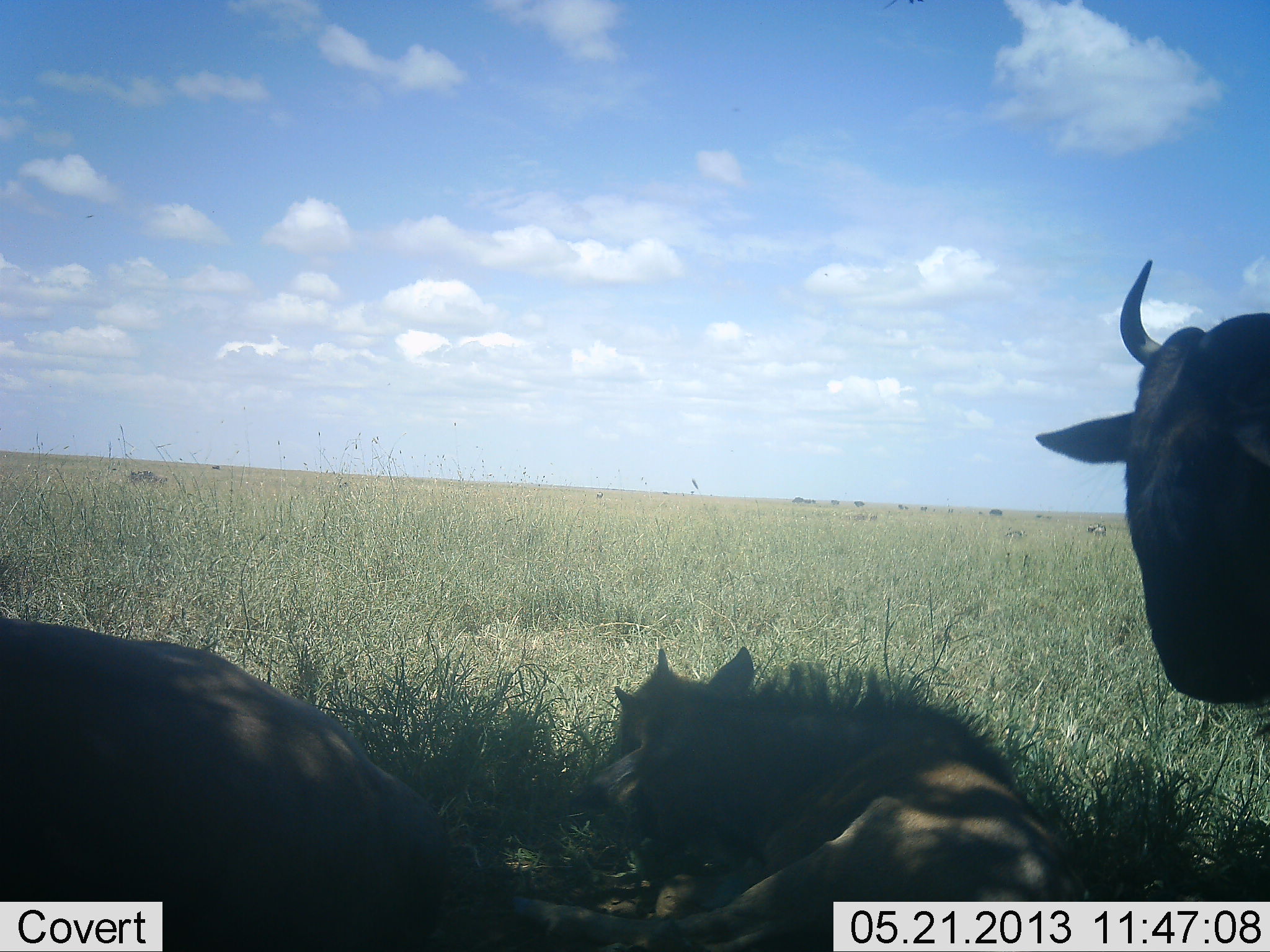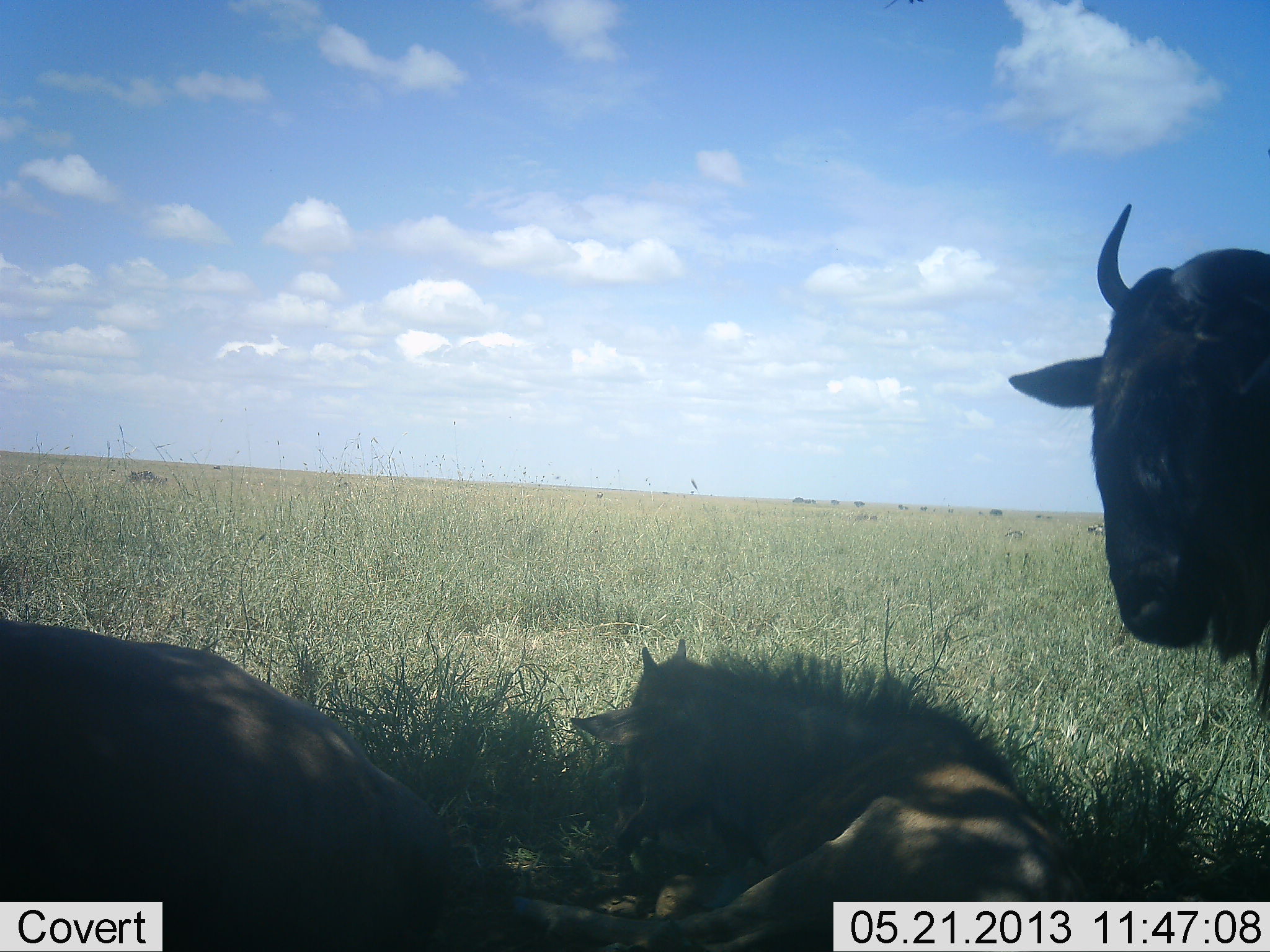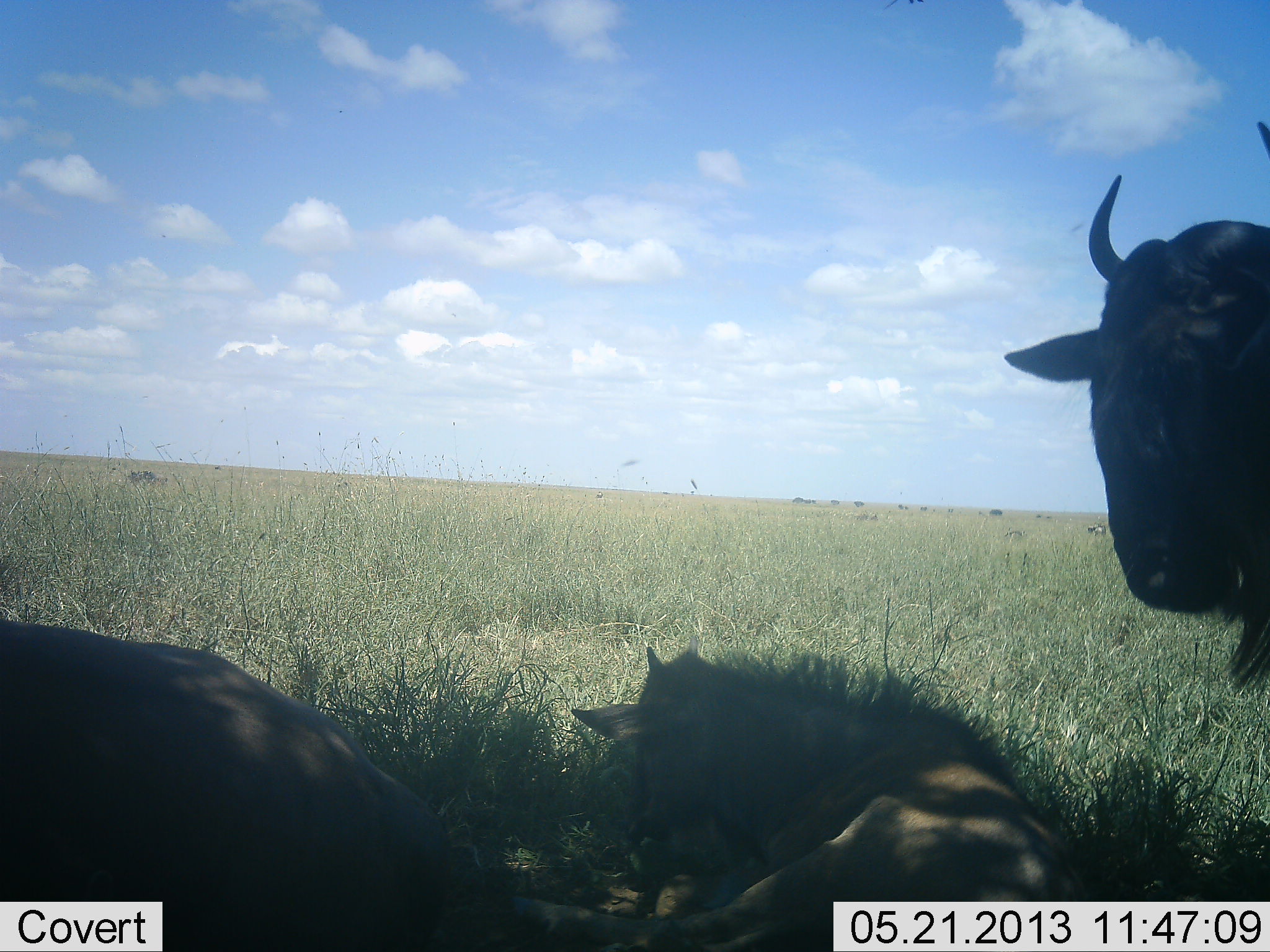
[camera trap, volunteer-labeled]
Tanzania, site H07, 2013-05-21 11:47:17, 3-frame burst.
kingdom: Animalia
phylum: Chordata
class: Mammalia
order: Artiodactyla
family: Bovidae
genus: Connochaetes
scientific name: Connochaetes taurinus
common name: blue wildebeest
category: wildebeest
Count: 3.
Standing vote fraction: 75%.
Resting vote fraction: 100%.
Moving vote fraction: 0%.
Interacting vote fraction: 0%.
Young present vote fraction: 17%.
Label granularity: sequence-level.